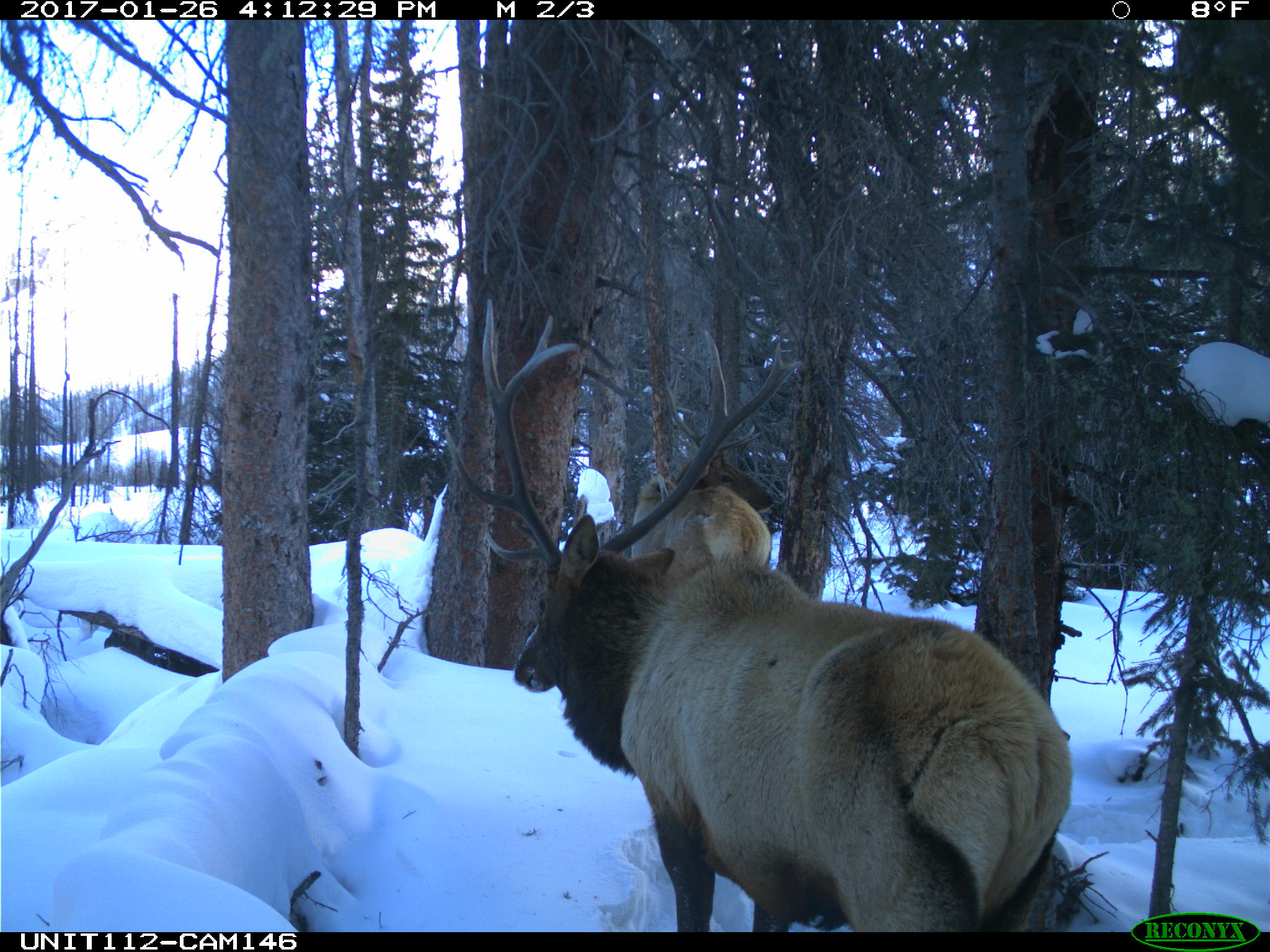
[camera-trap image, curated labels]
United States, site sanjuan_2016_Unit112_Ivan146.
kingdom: Animalia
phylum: Chordata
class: Mammalia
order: Artiodactyla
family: Cervidae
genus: Cervus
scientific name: Cervus elaphus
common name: red deer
Cervus elaphus (red deer).